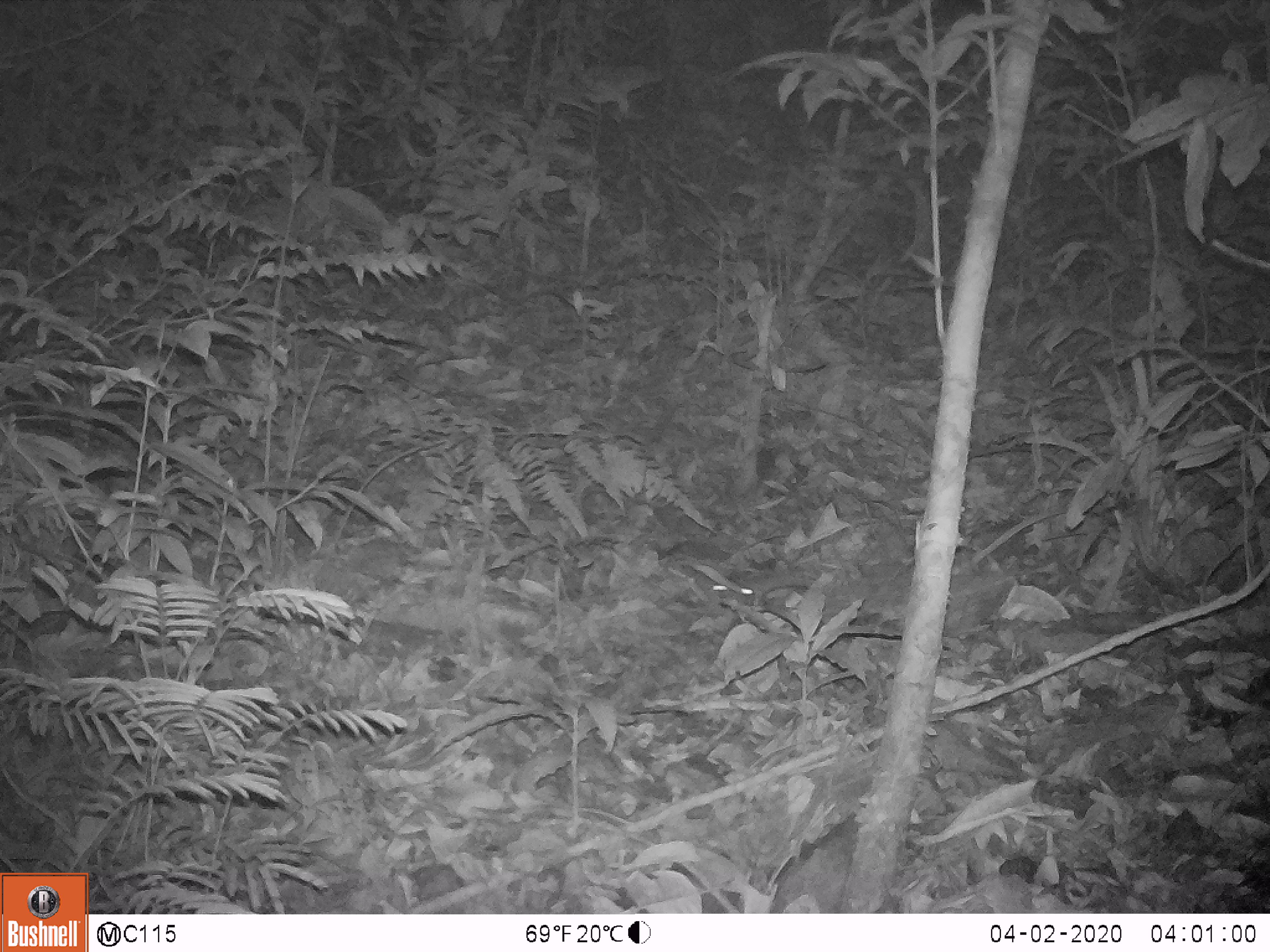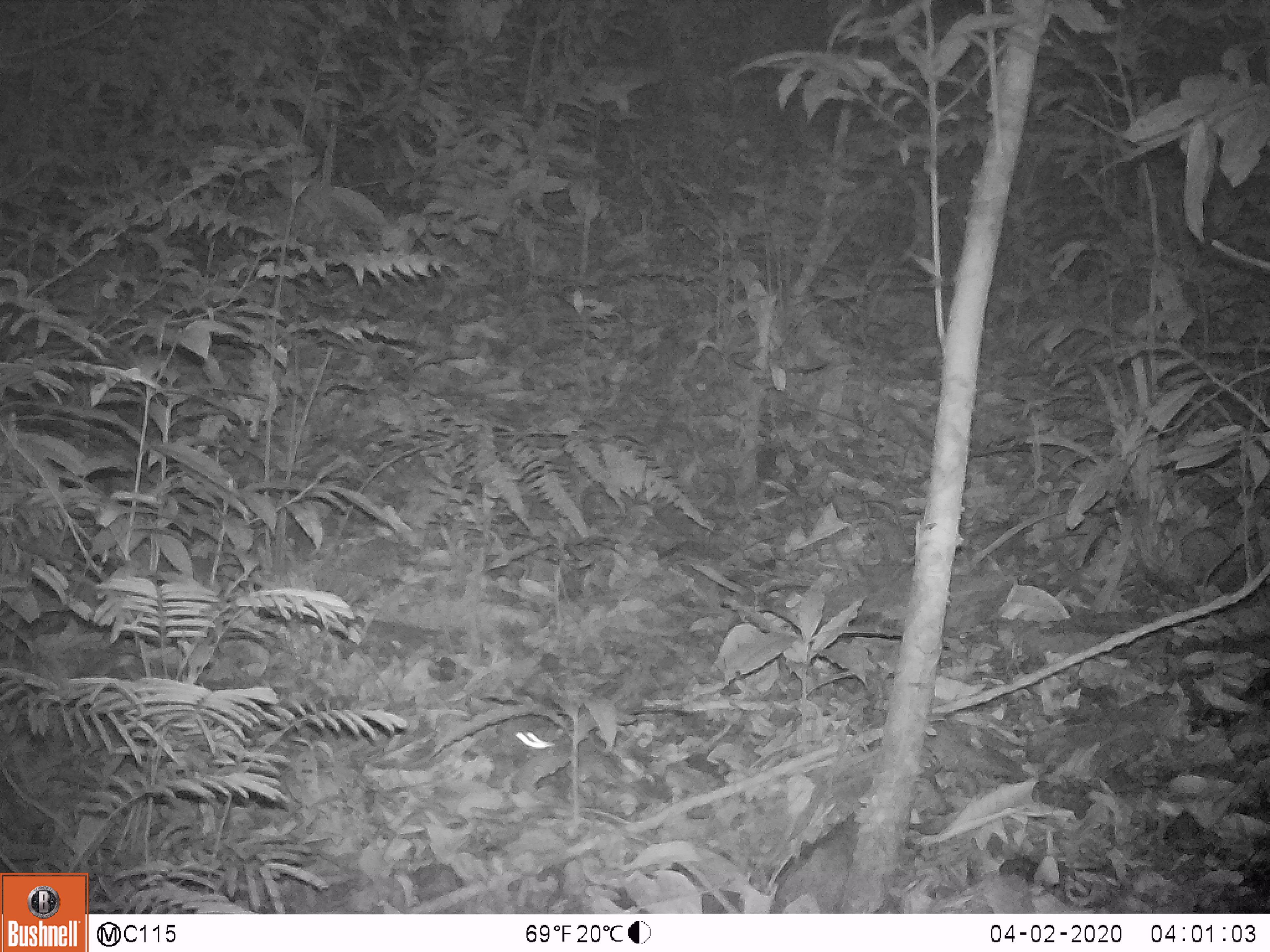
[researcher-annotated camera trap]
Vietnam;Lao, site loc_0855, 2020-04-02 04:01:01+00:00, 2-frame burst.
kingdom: Animalia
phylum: Chordata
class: Mammalia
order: Rodentia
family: Muridae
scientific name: Muridae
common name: old-world mice and rats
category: unidentified murid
Unidentified murid (old-world mice and rats) (Muridae). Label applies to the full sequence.